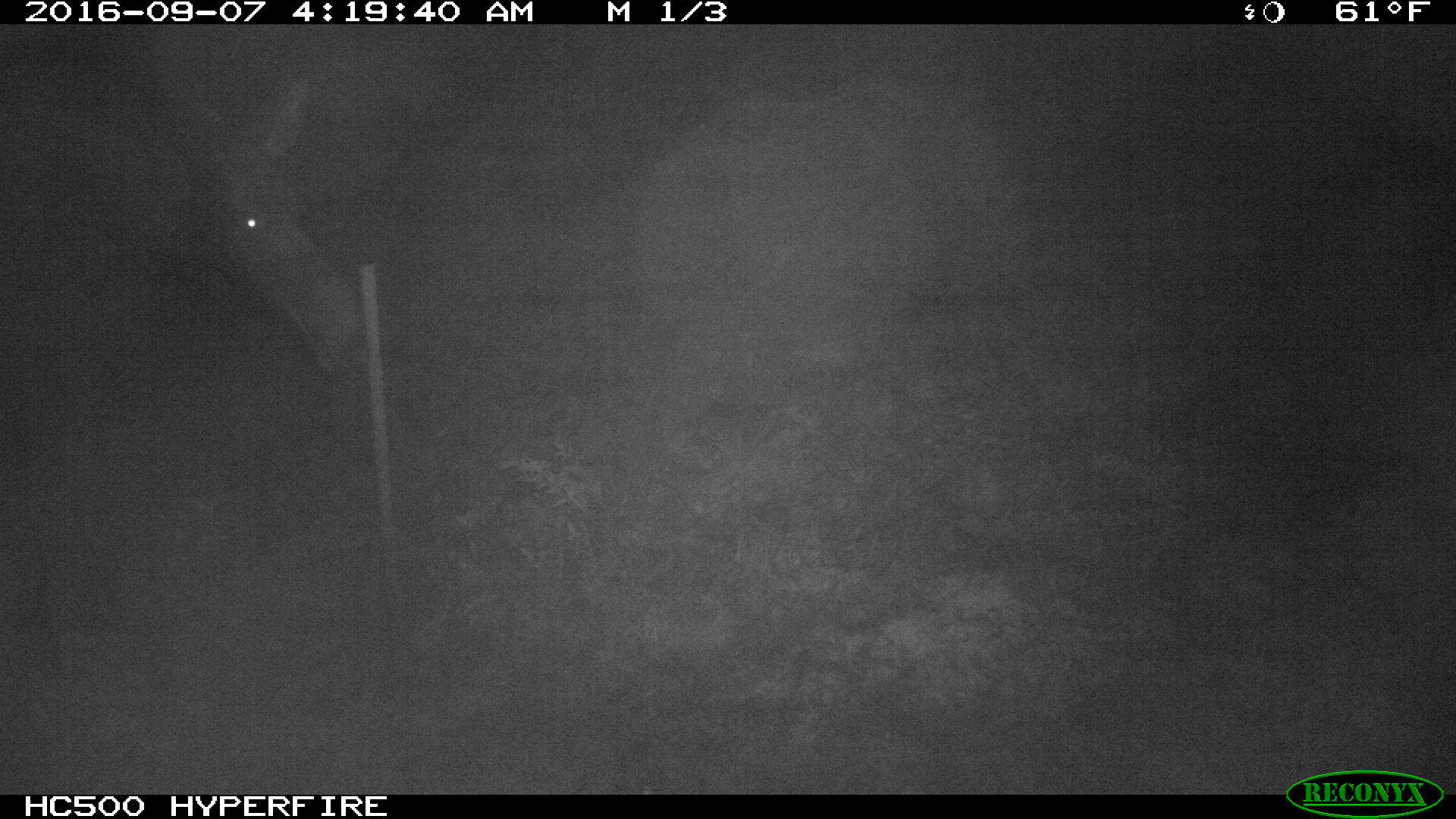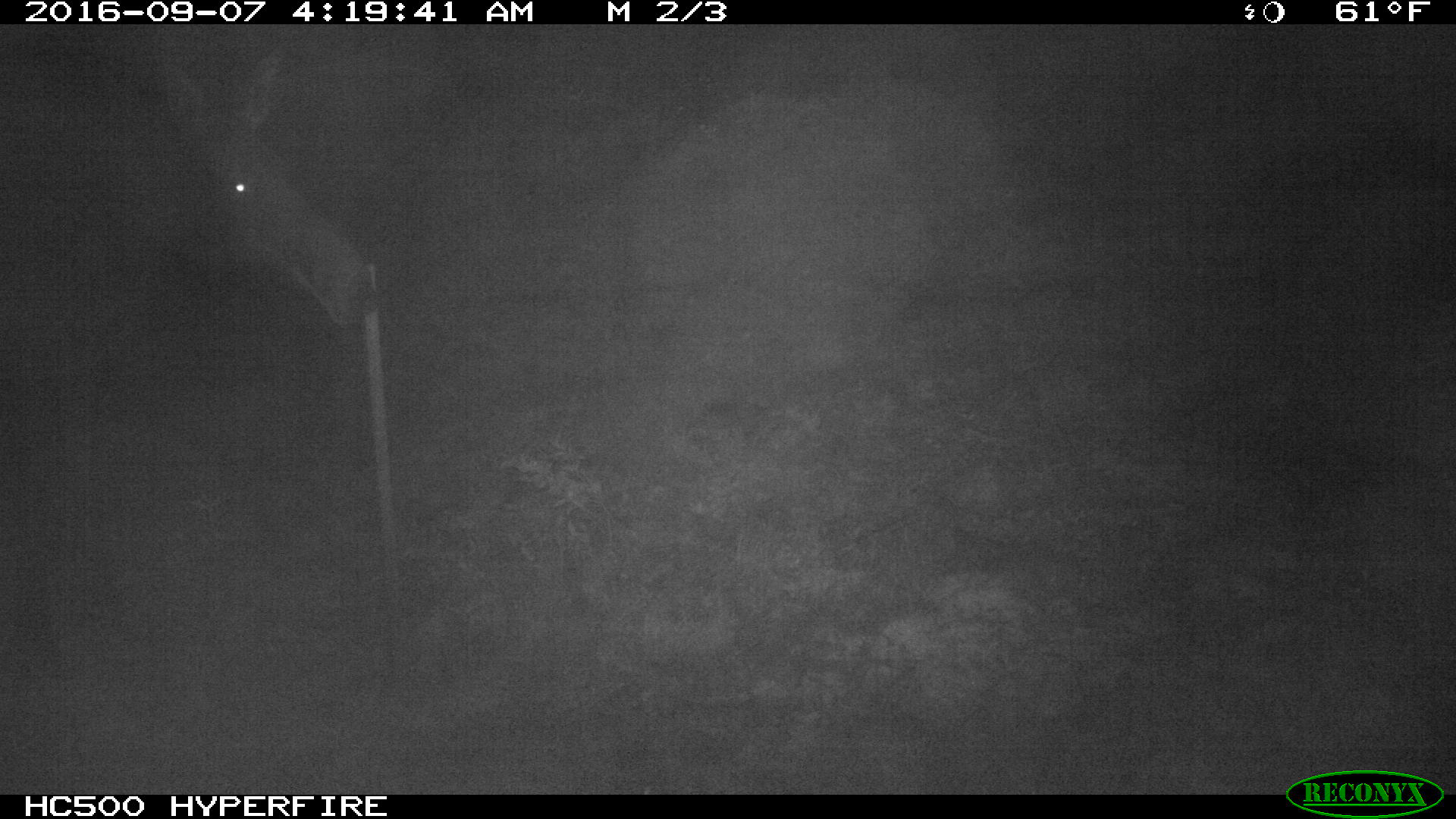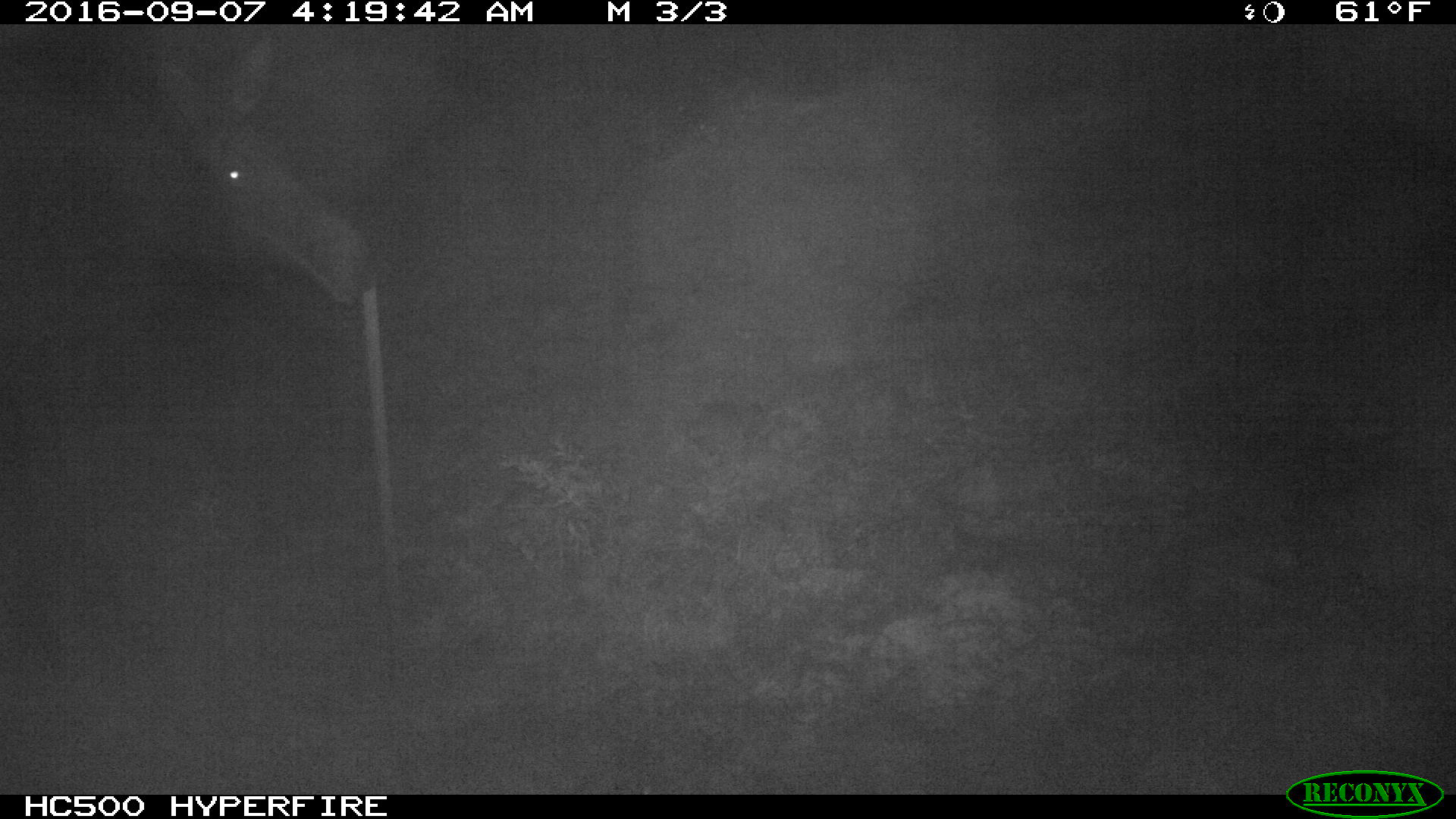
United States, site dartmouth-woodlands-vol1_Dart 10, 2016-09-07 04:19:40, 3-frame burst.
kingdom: Animalia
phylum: Chordata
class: Mammalia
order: Artiodactyla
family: Cervidae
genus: Alces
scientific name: Alces alces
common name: moose